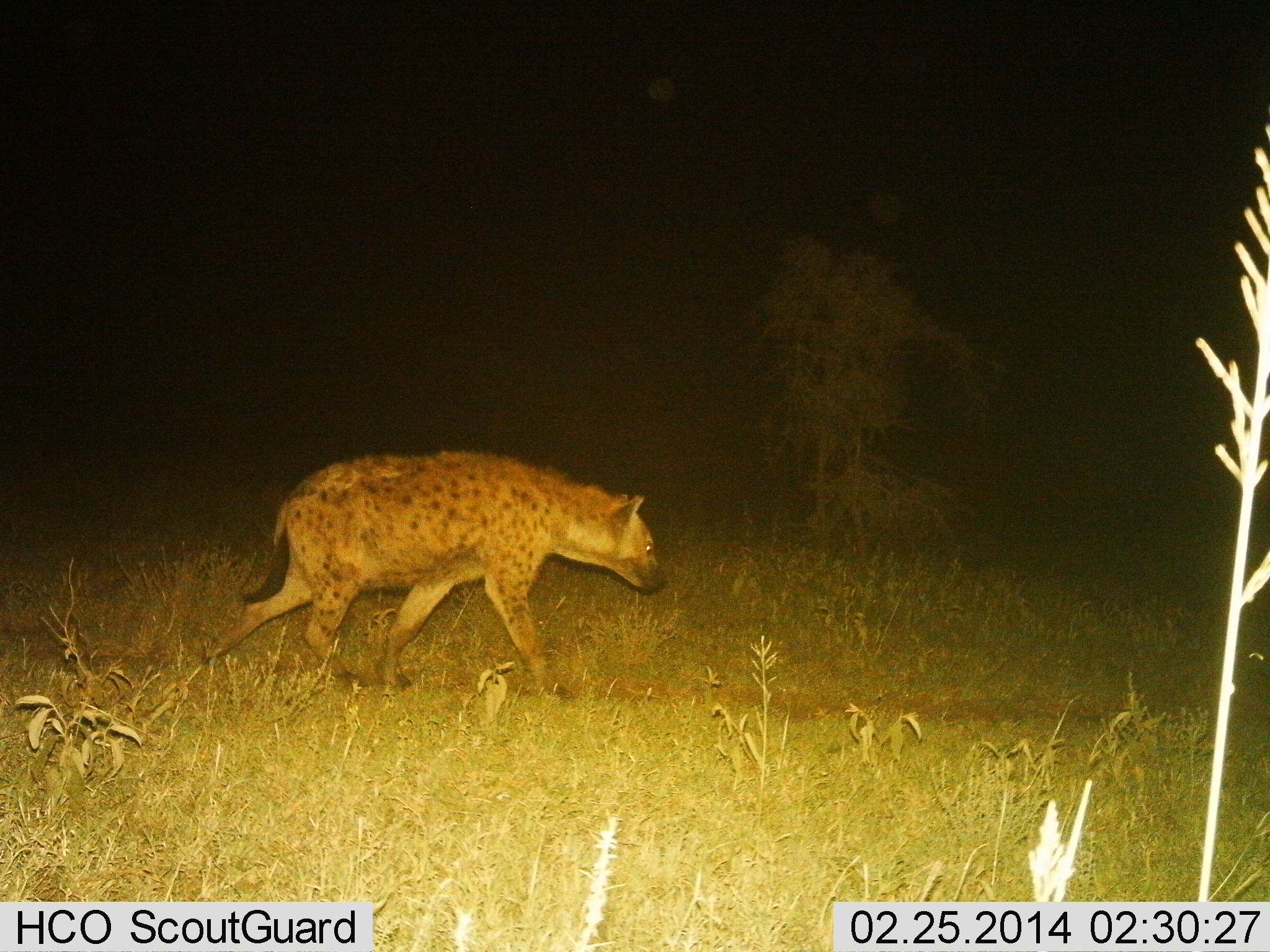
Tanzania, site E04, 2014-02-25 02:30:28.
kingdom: Animalia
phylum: Chordata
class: Mammalia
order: Carnivora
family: Hyaenidae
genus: Crocuta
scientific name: Crocuta crocuta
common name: spotted hyena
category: hyenaspotted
Hyenaspotted (spotted hyena) (Crocuta crocuta), count 1. Behavior (volunteer vote fractions): standing 0%, resting 0%, moving 100%, interacting 0%. Young present (vote fraction): 0%. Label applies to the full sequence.